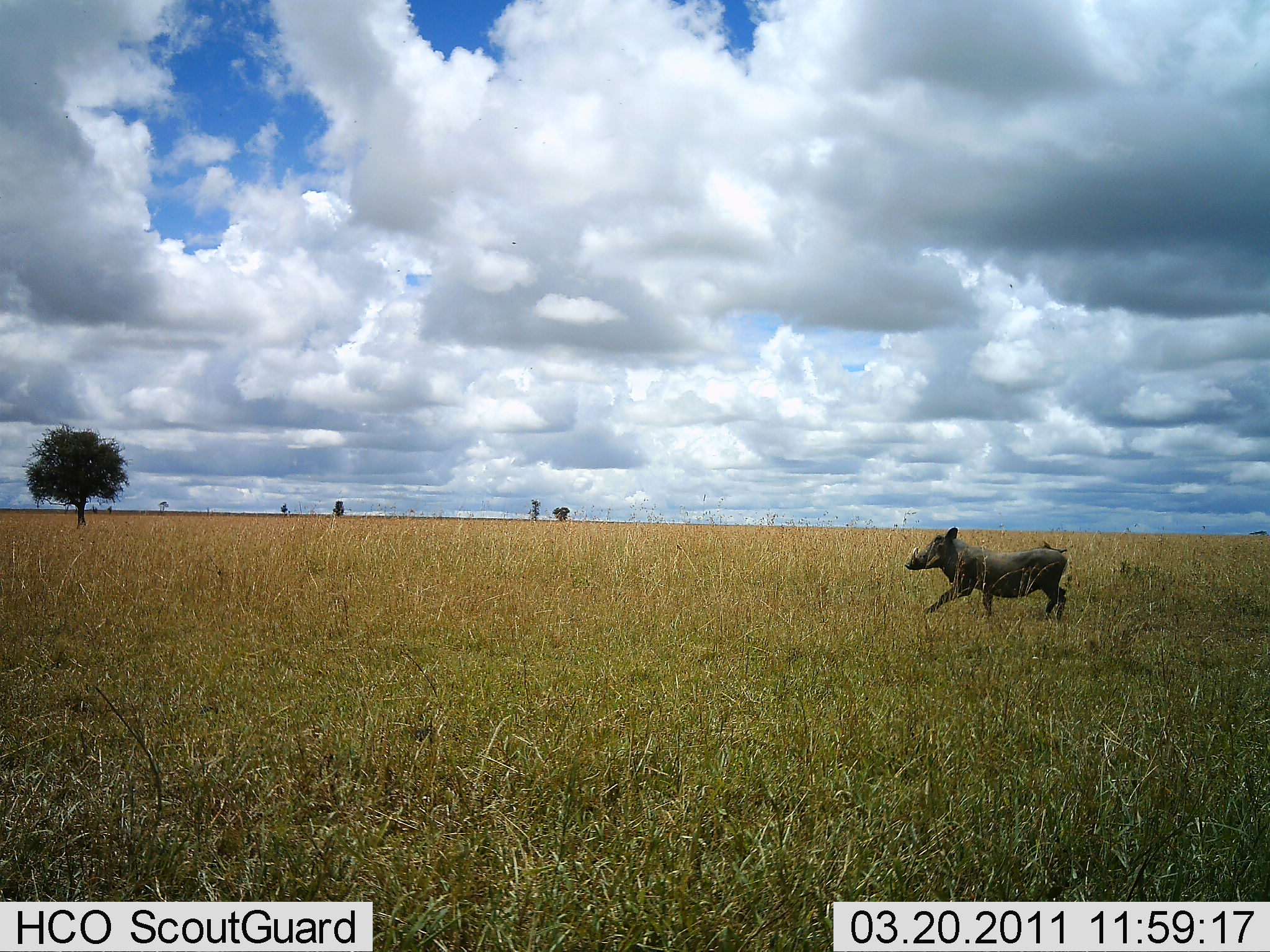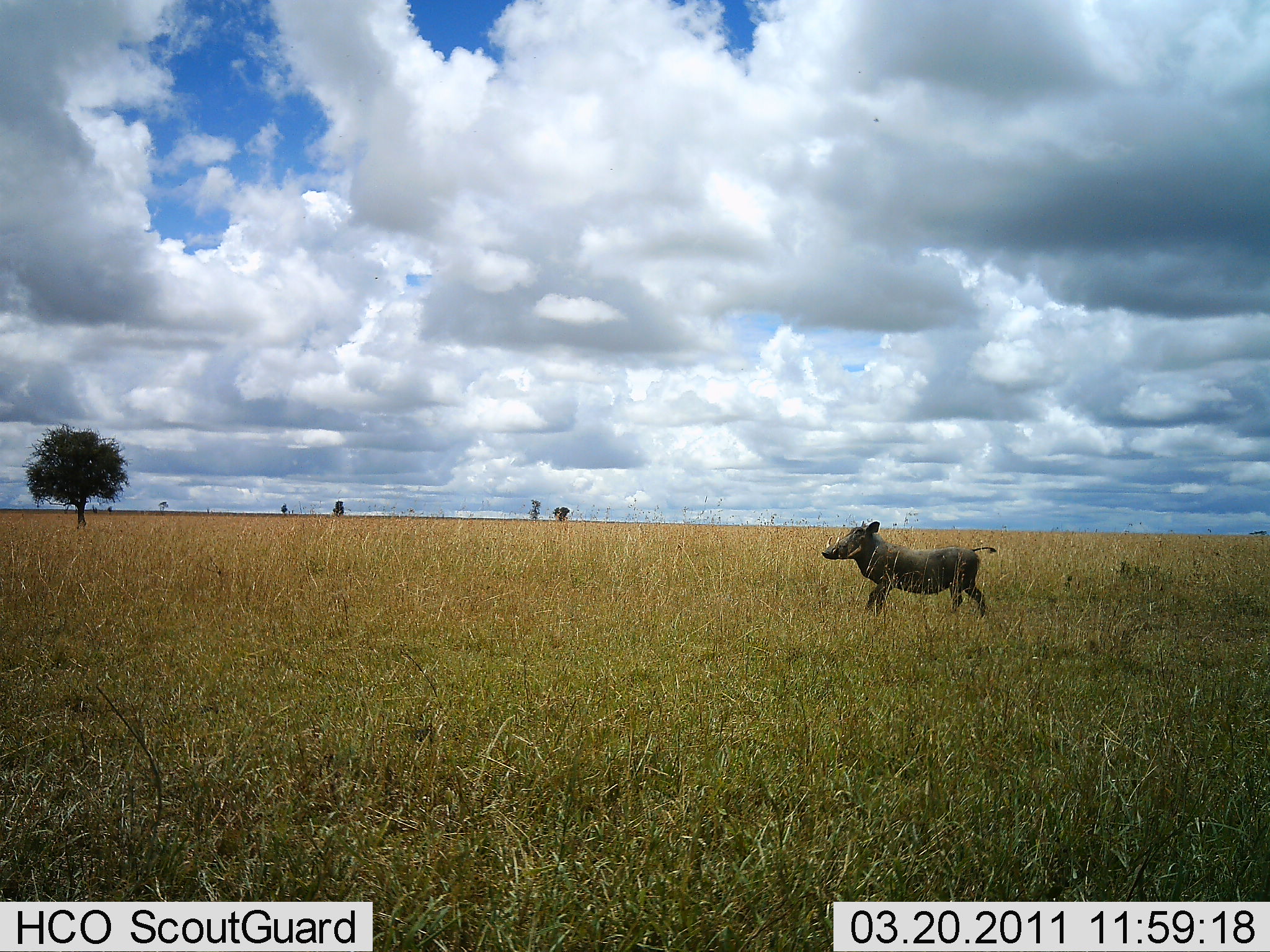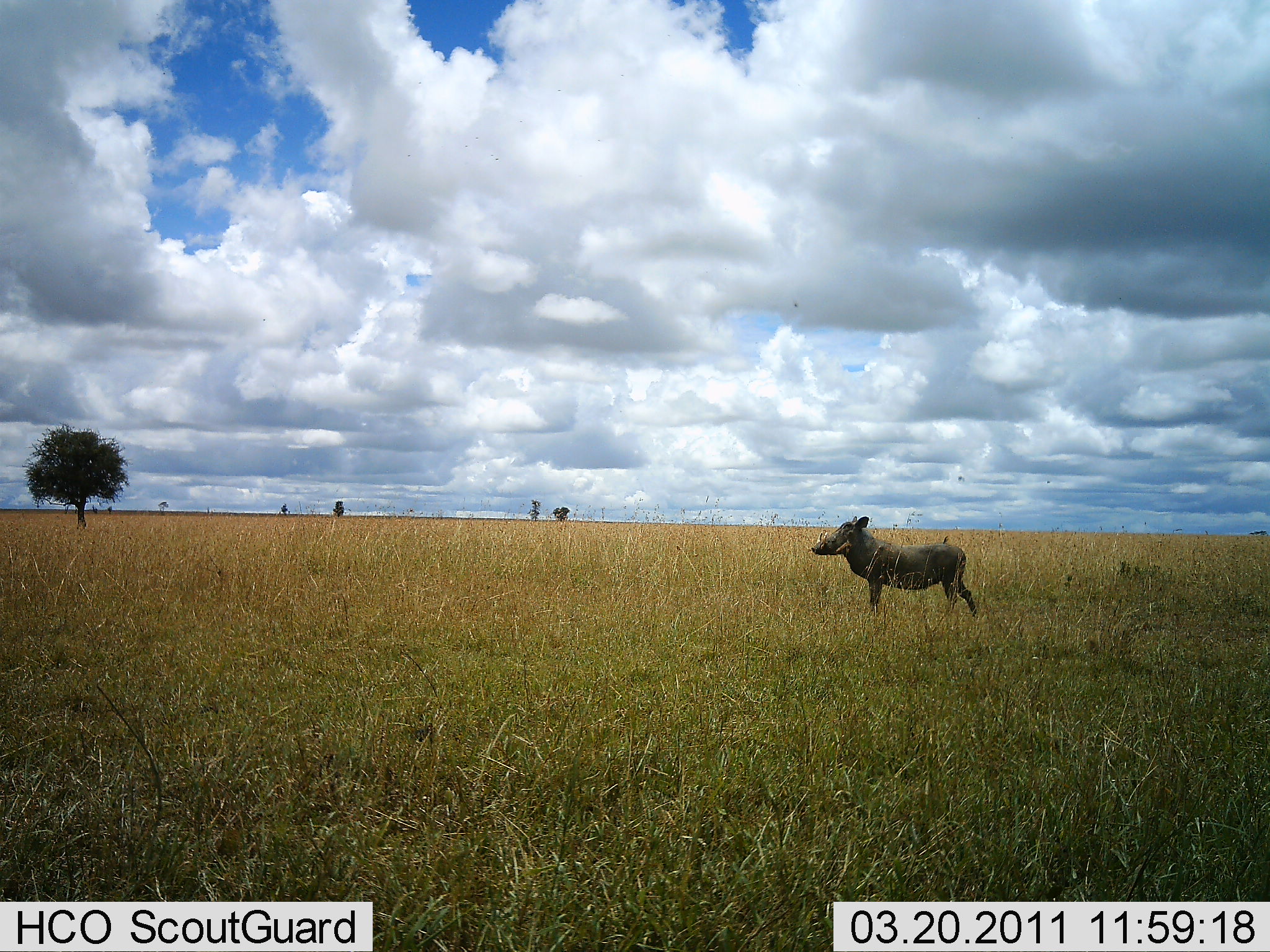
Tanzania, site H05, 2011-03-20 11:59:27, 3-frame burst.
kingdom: Animalia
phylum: Chordata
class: Mammalia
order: Artiodactyla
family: Suidae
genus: Phacochoerus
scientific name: Phacochoerus africanus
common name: warthog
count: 1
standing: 18%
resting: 0%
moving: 100%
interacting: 0%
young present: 0%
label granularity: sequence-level